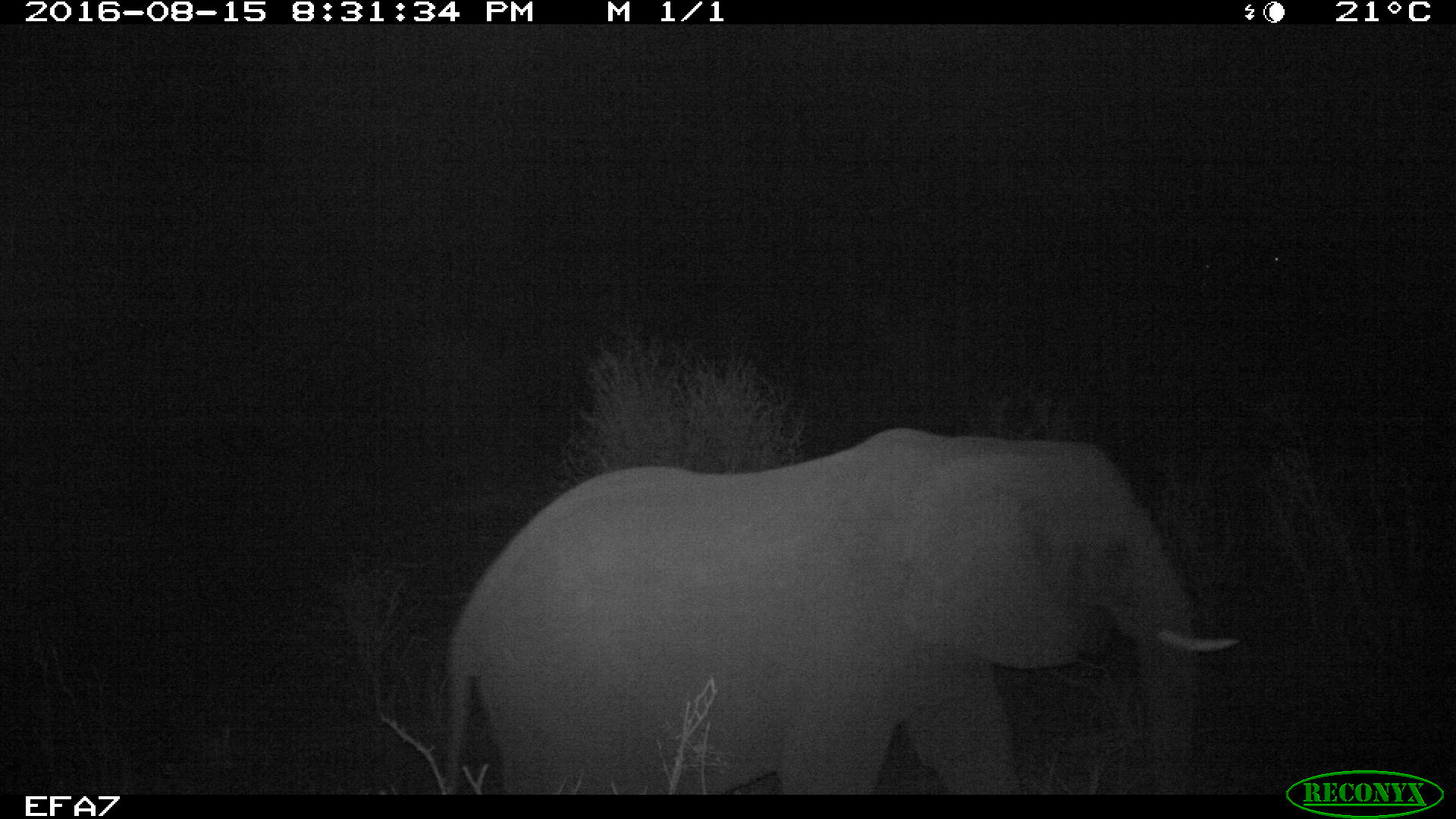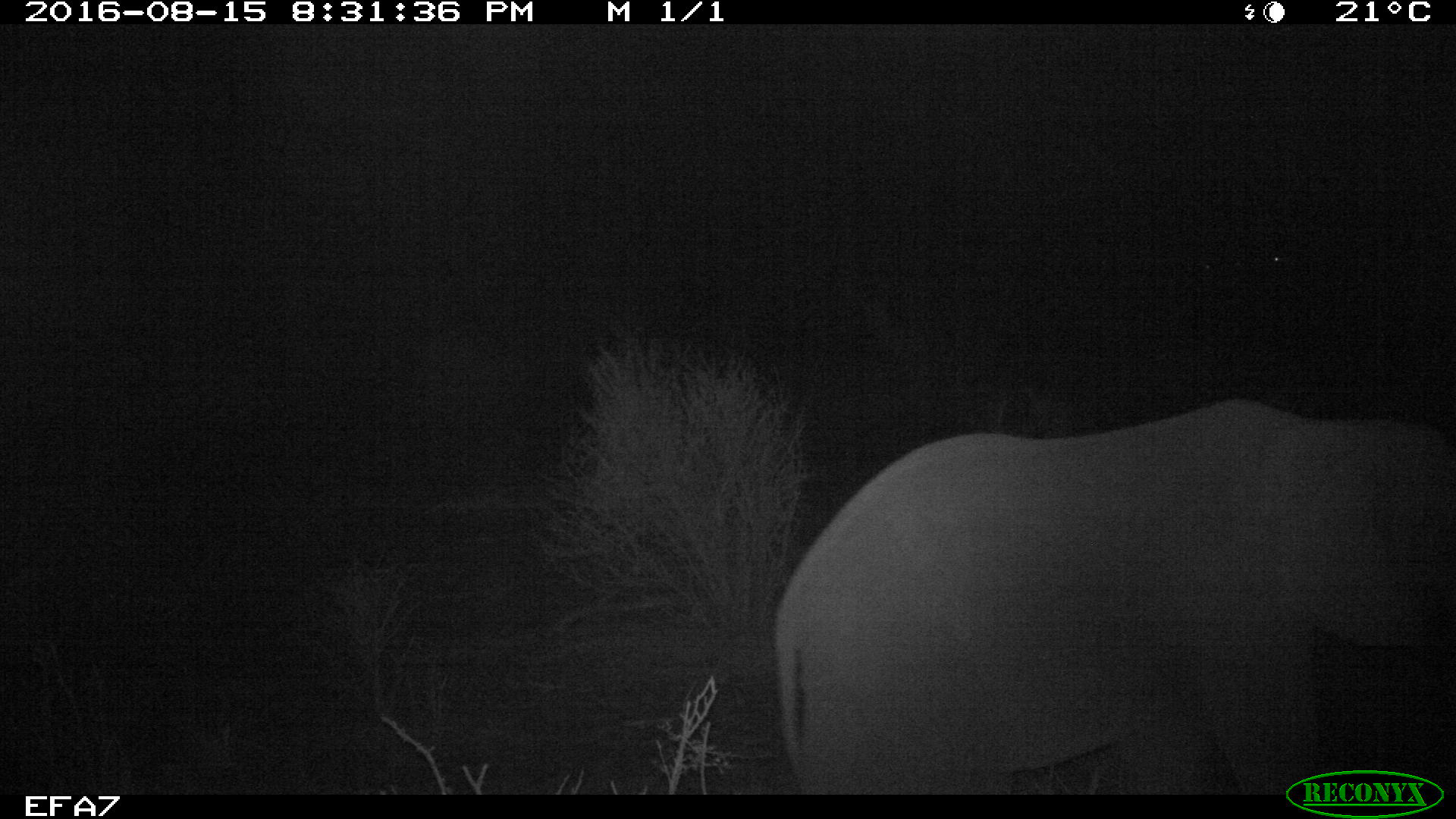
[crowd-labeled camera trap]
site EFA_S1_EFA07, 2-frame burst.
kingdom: Animalia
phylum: Chordata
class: Mammalia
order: Proboscidea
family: Elephantidae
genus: Loxodonta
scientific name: Loxodonta africana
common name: african bush elephant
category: elephant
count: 1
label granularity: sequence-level